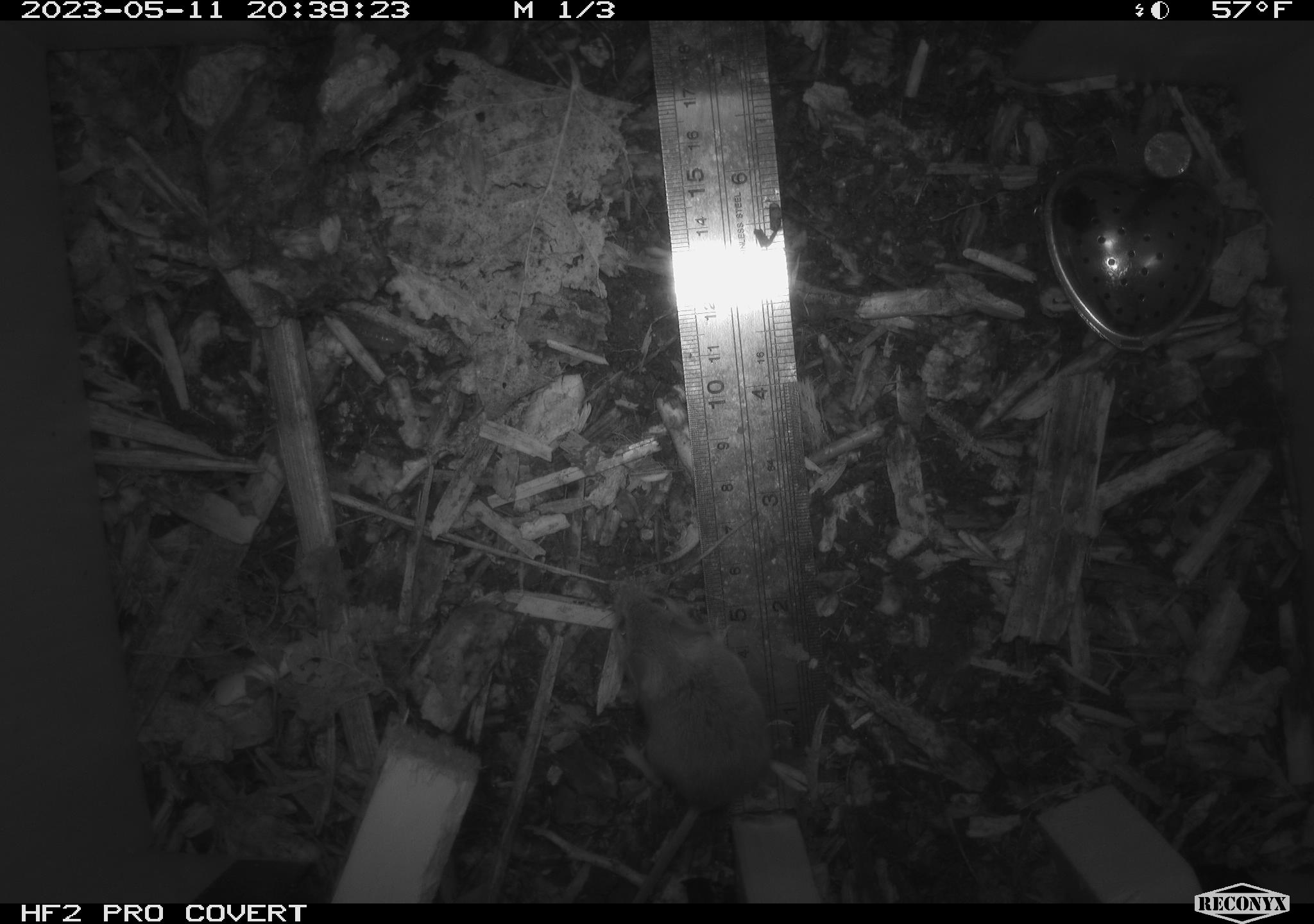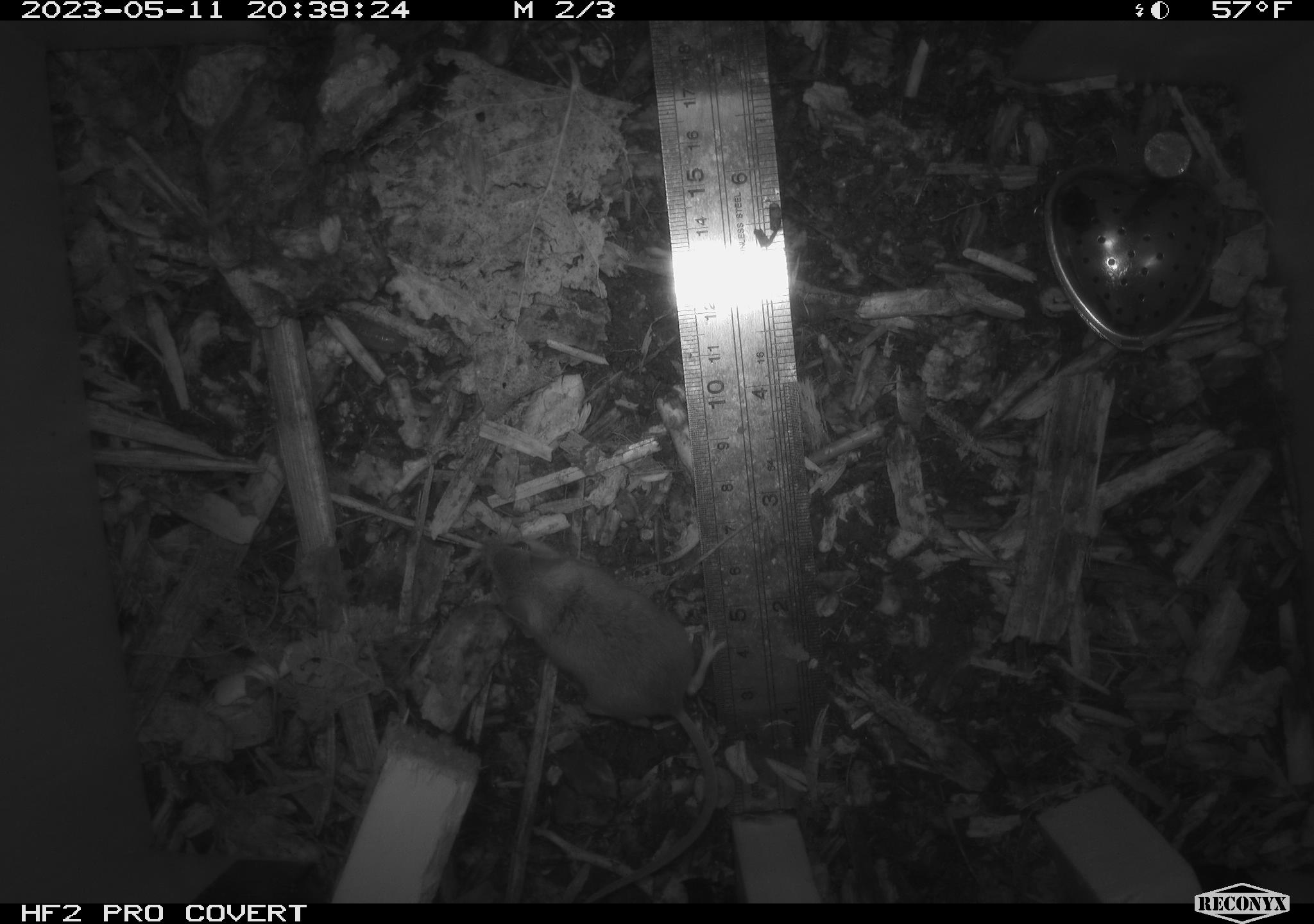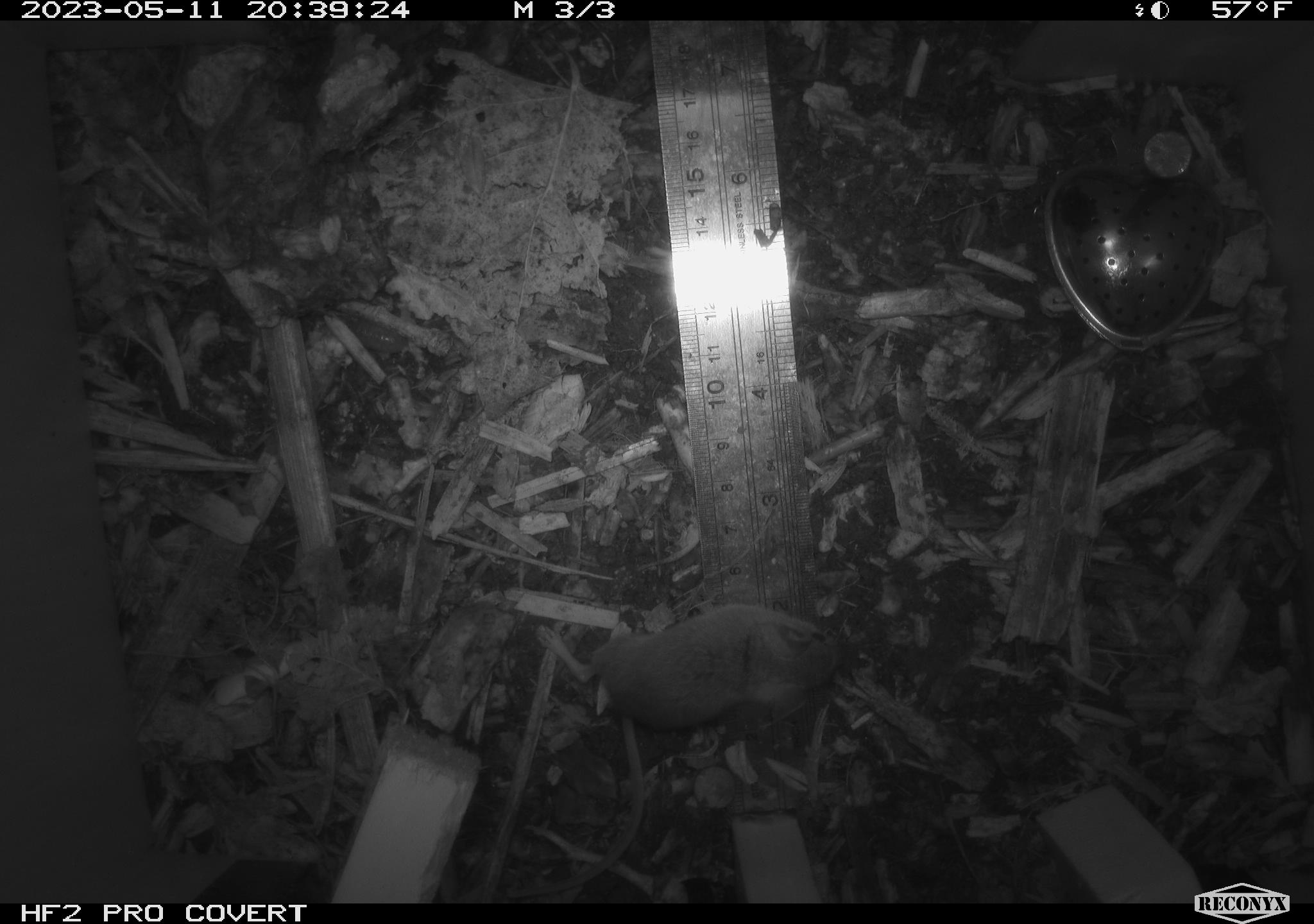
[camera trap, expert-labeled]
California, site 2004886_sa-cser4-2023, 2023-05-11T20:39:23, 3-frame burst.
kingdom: Animalia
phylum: Chordata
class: Mammalia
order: Rodentia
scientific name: Rodentia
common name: mouse species